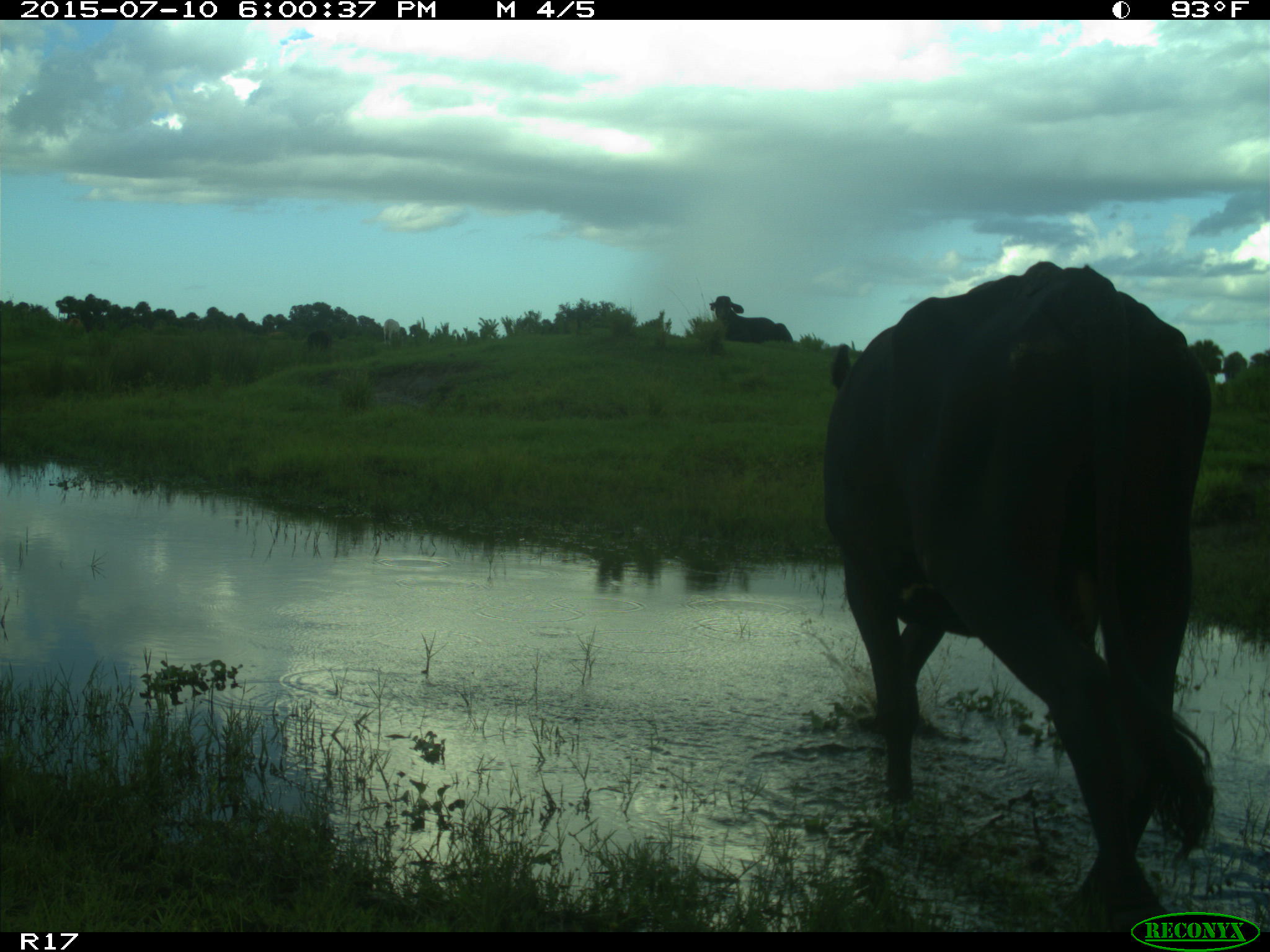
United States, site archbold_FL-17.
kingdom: Animalia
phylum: Chordata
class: Mammalia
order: Artiodactyla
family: Bovidae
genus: Bos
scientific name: Bos taurus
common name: domestic cow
Bos taurus (domestic cow).